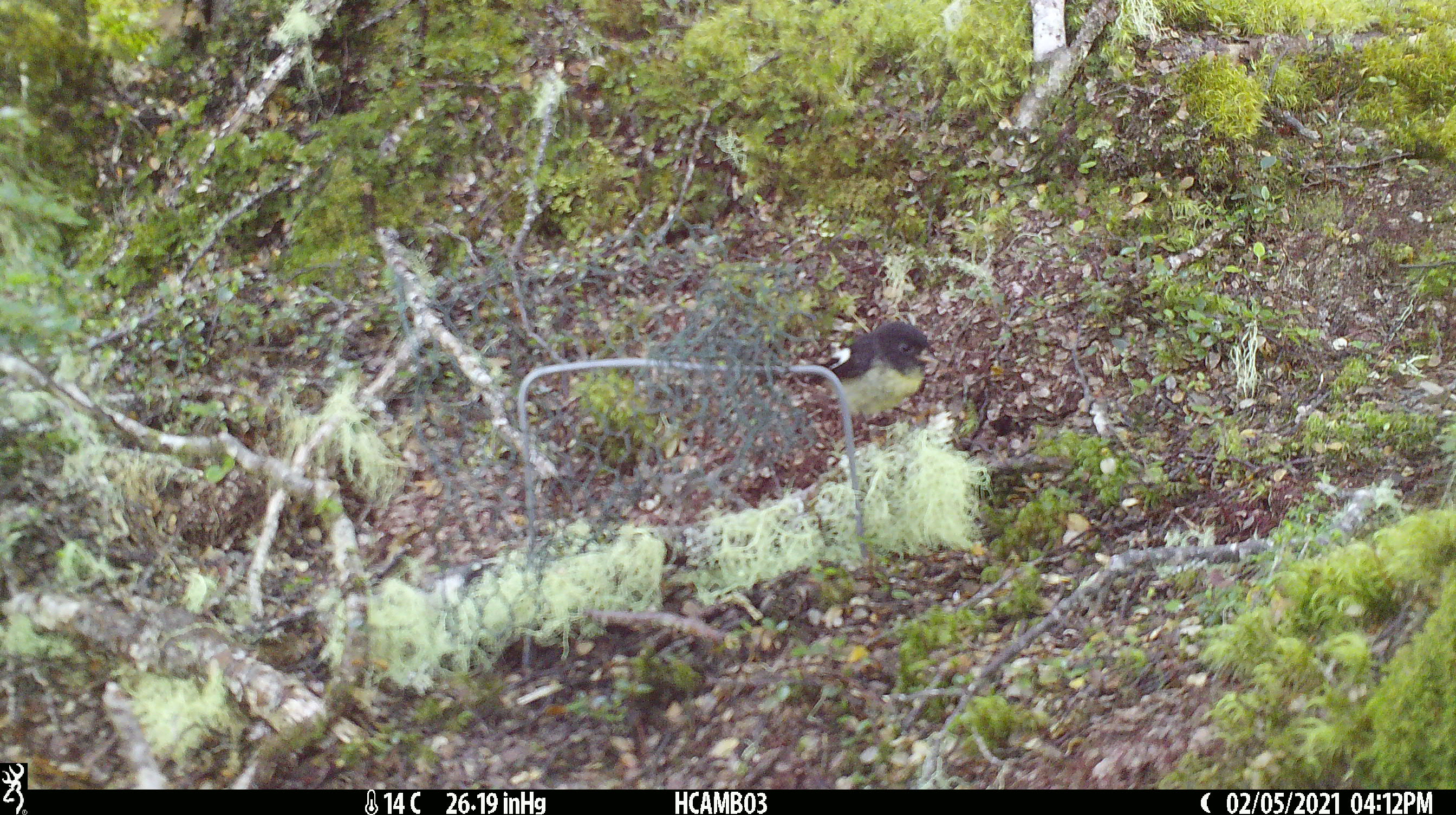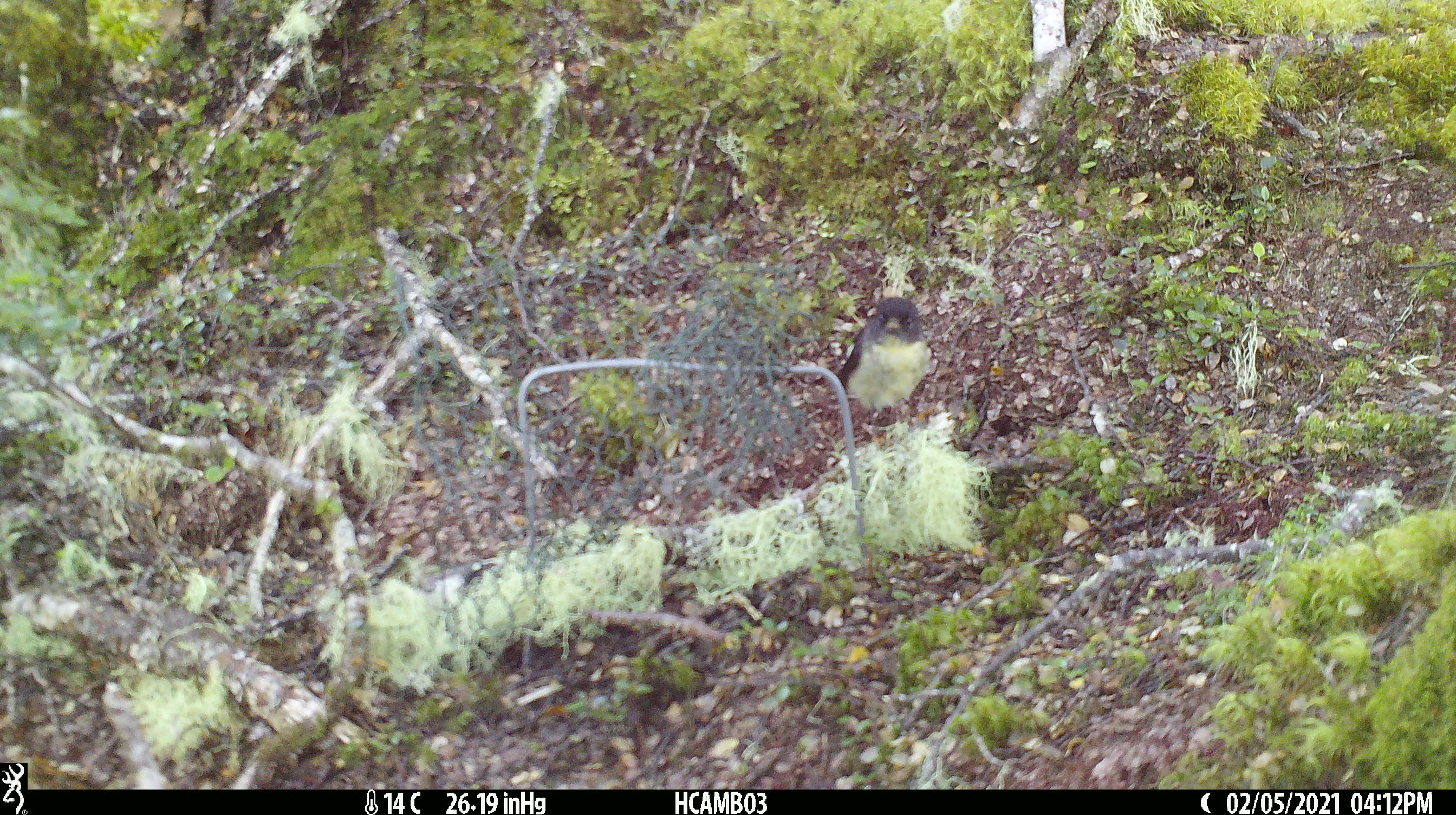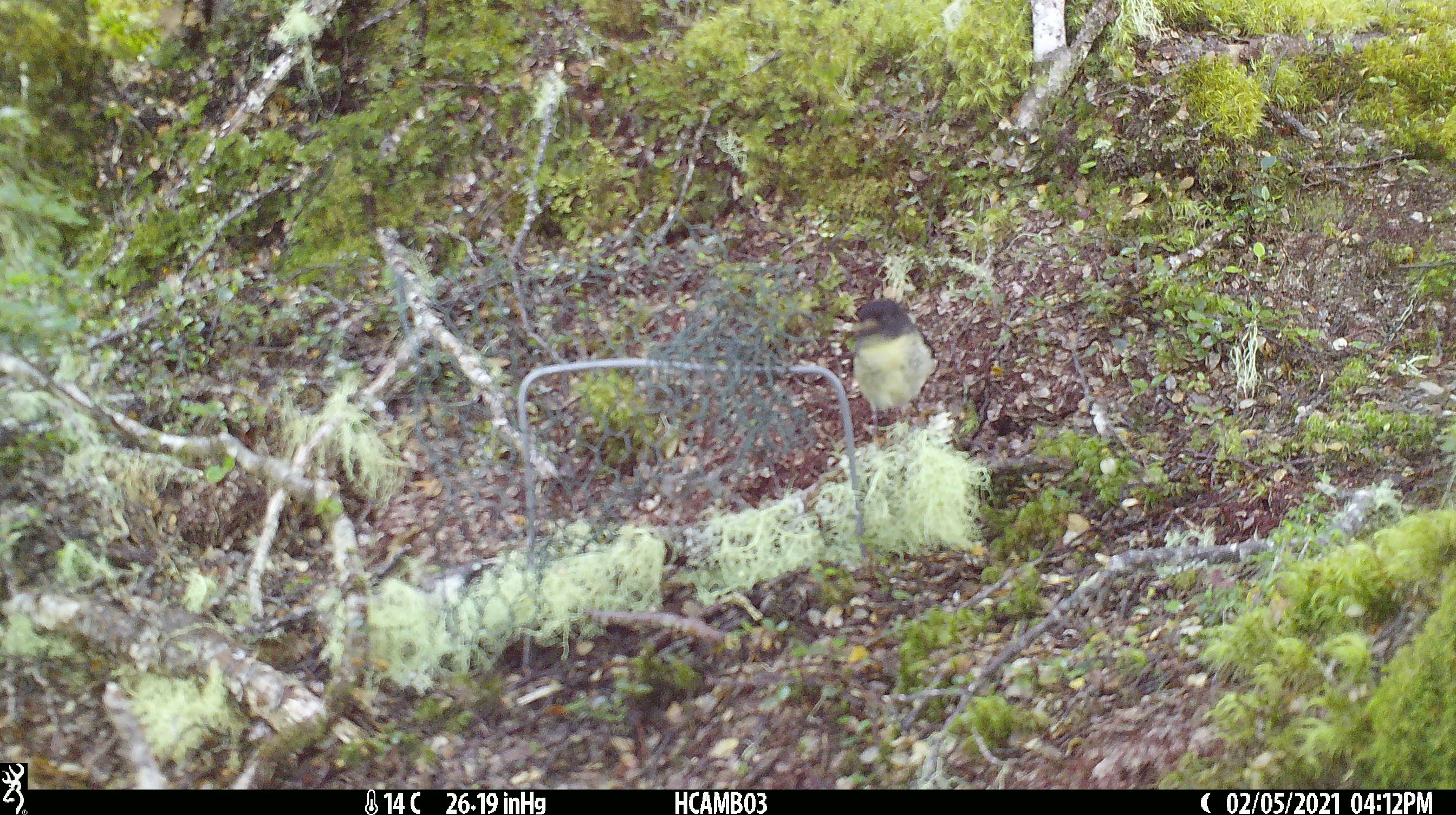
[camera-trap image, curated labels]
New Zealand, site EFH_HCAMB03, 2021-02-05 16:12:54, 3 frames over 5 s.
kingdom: Animalia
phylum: Chordata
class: Aves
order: Passeriformes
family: Petroicidae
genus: Petroica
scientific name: Petroica macrocephala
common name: tomtit